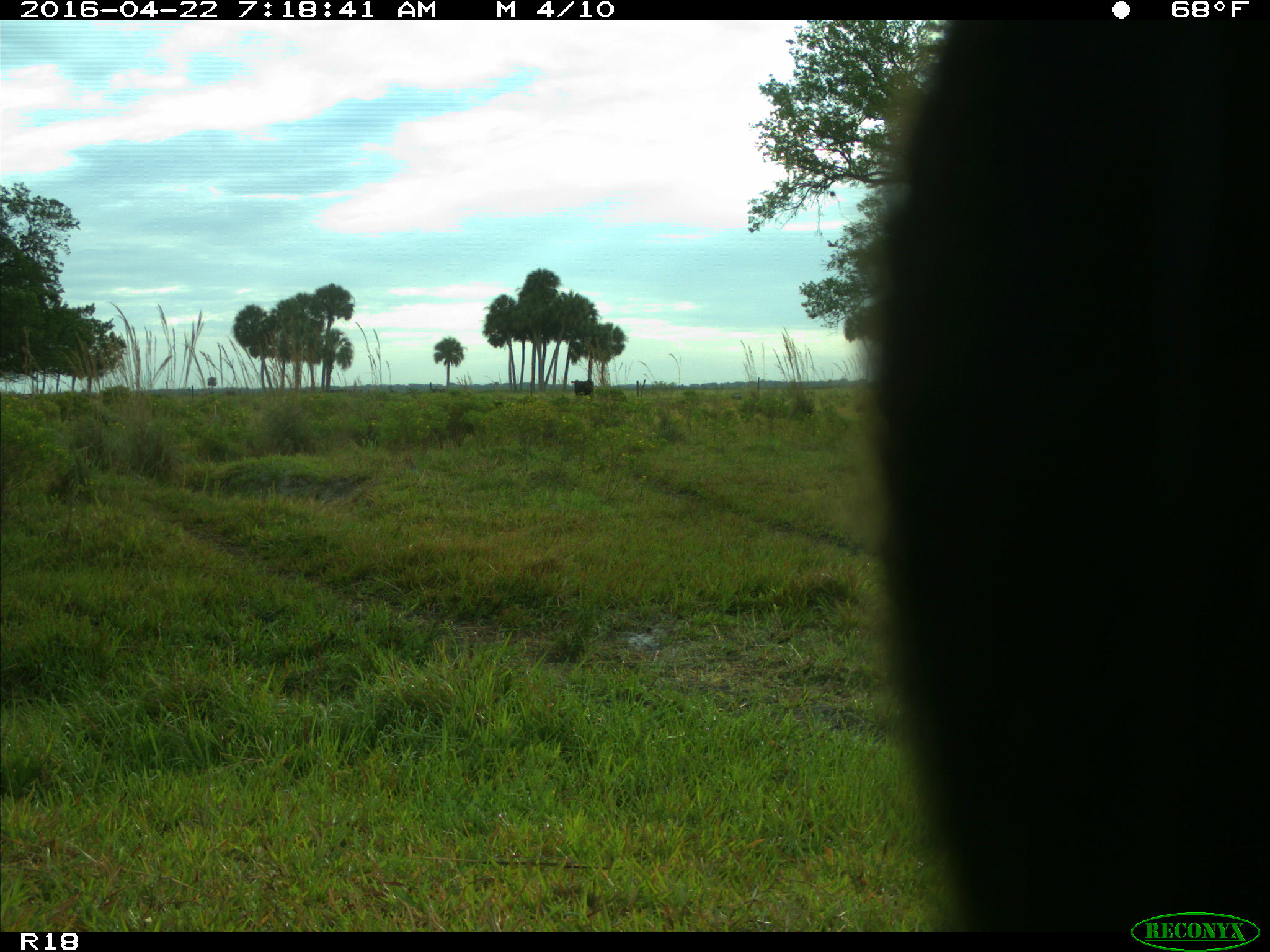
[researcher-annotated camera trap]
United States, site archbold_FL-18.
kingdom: Animalia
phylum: Chordata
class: Mammalia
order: Artiodactyla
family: Bovidae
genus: Bos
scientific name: Bos taurus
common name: domestic cow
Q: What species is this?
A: Bos taurus (domestic cow).